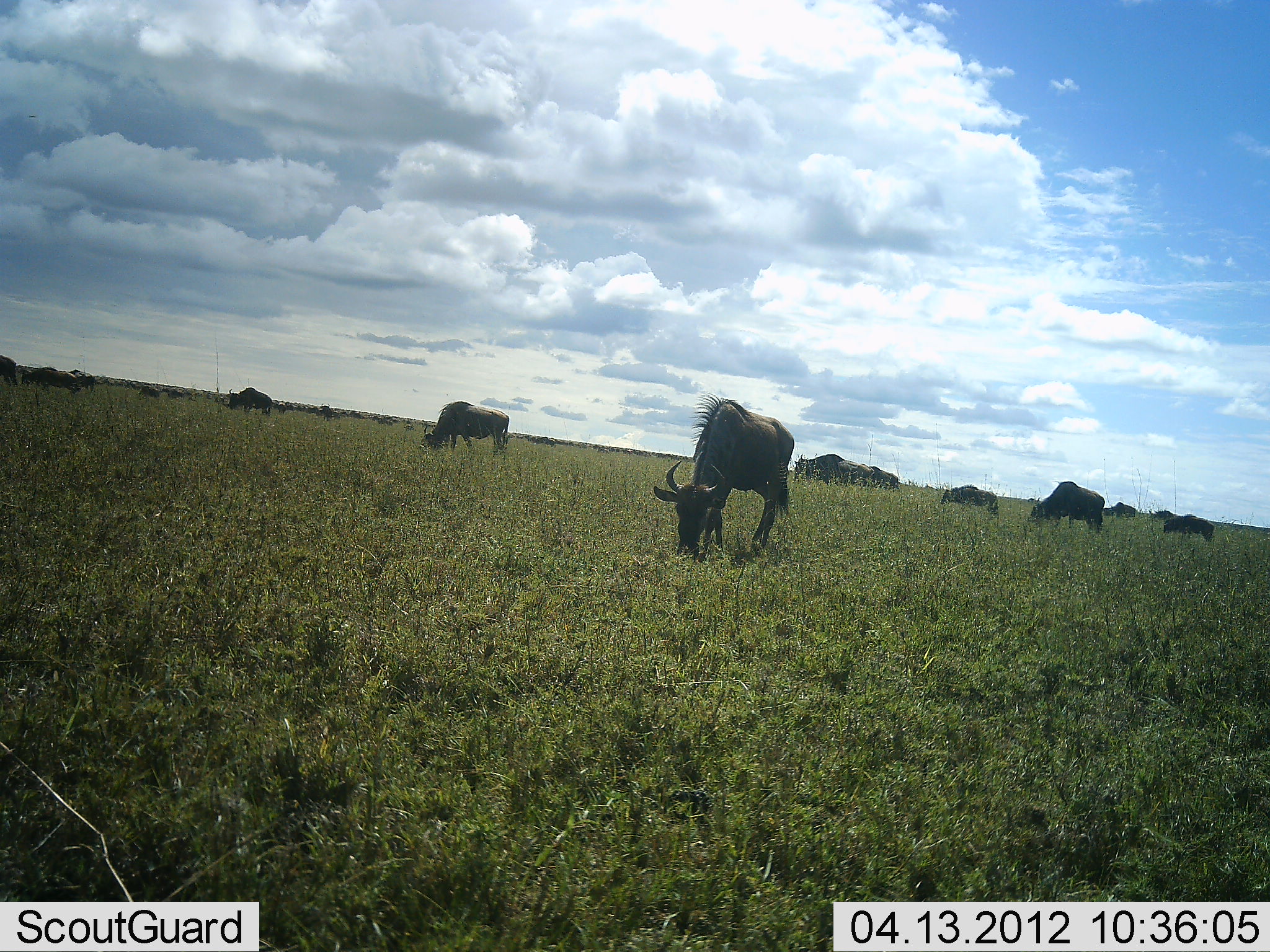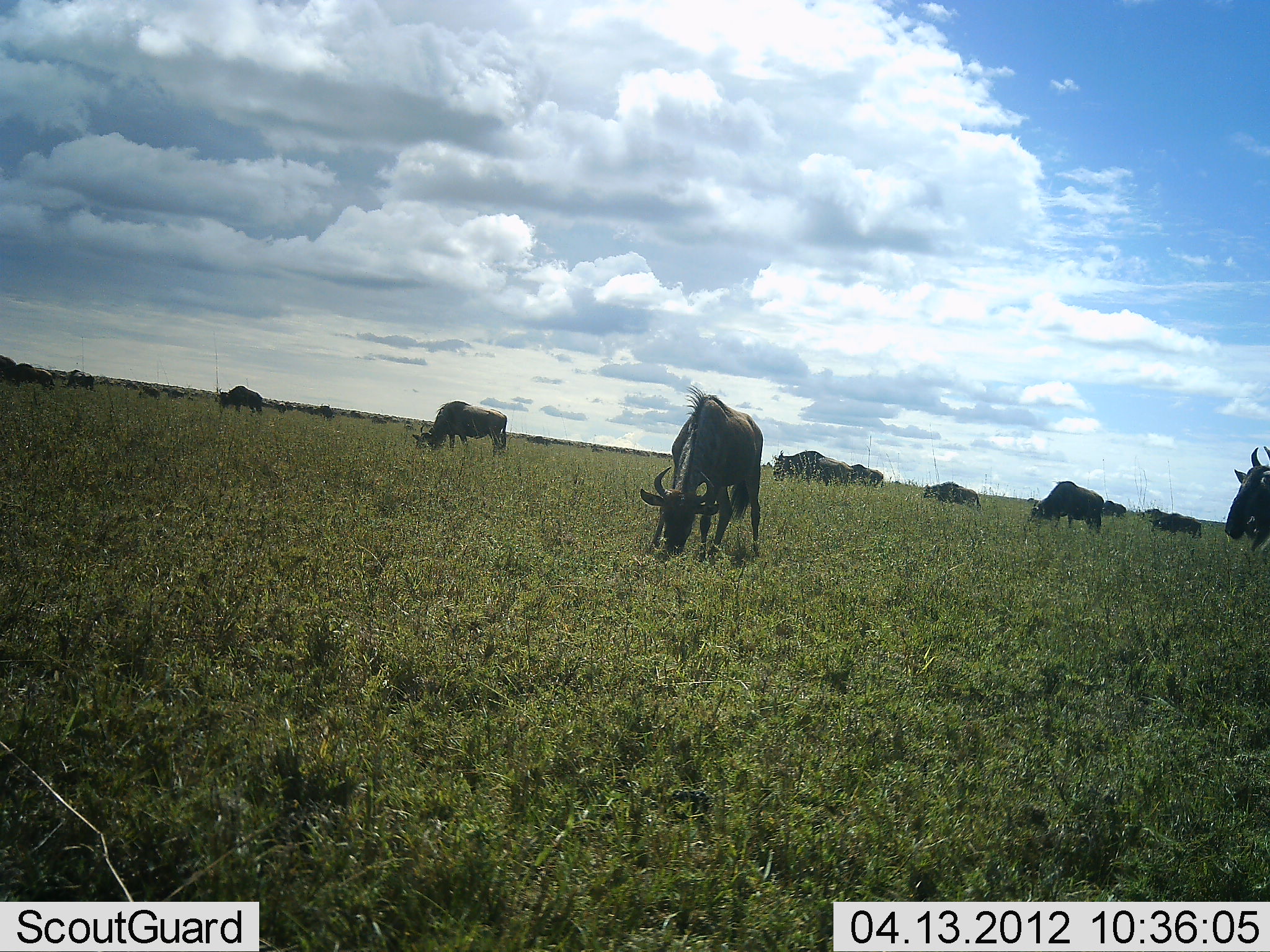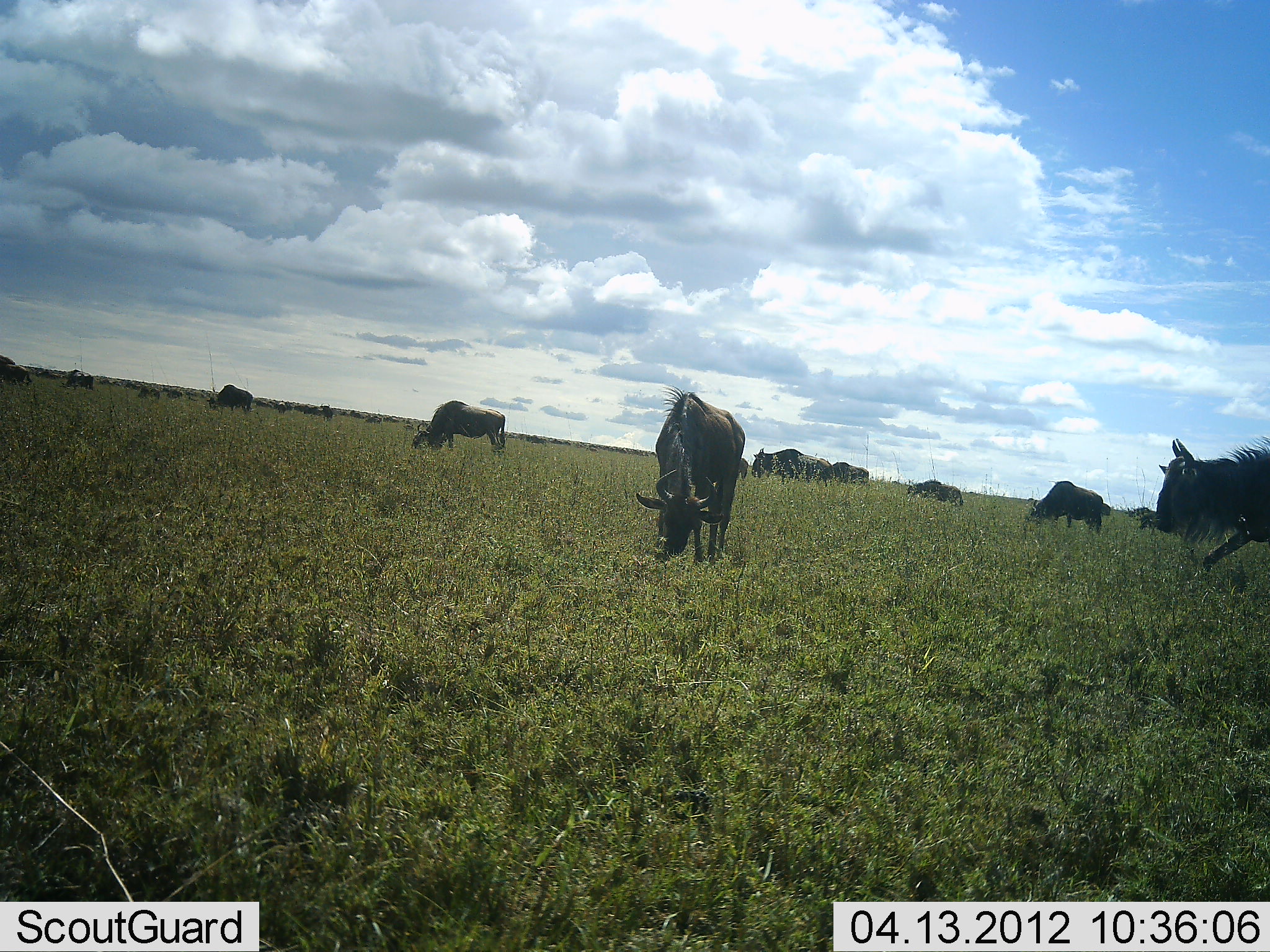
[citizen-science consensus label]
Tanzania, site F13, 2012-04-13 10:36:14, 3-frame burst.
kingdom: Animalia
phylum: Chordata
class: Mammalia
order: Artiodactyla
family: Bovidae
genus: Connochaetes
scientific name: Connochaetes taurinus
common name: blue wildebeest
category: wildebeest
Wildebeest (blue wildebeest) (Connochaetes taurinus), count 11-50. Behavior (volunteer vote fractions): standing 50%, resting 14%, moving 36%, interacting 7%. Young present (vote fraction): 14%. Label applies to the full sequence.